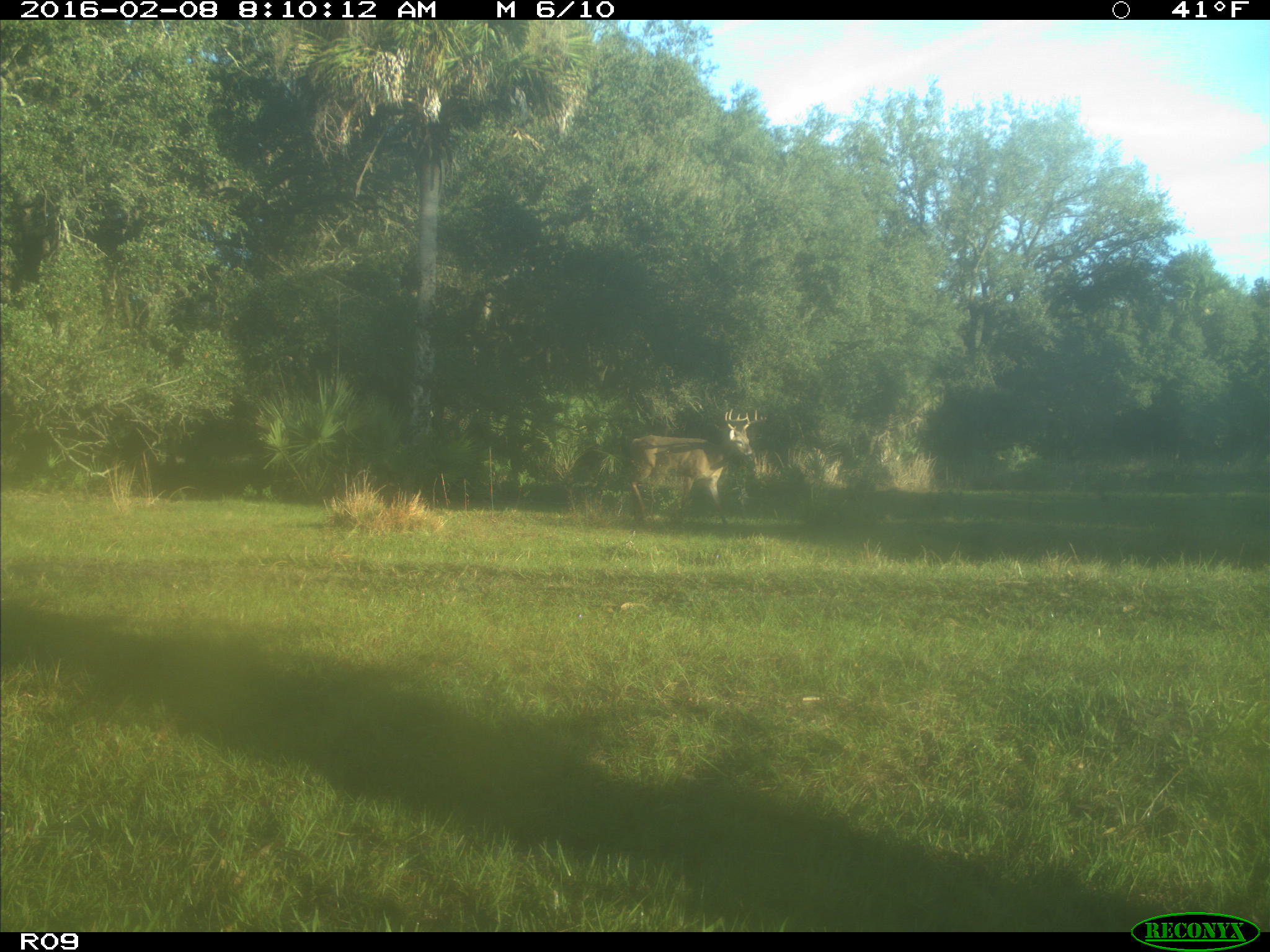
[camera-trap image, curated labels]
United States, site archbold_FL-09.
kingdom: Animalia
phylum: Chordata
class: Mammalia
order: Artiodactyla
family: Cervidae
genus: Odocoileus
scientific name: Odocoileus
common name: deer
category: unidentified deer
Unidentified deer (deer) (Odocoileus).